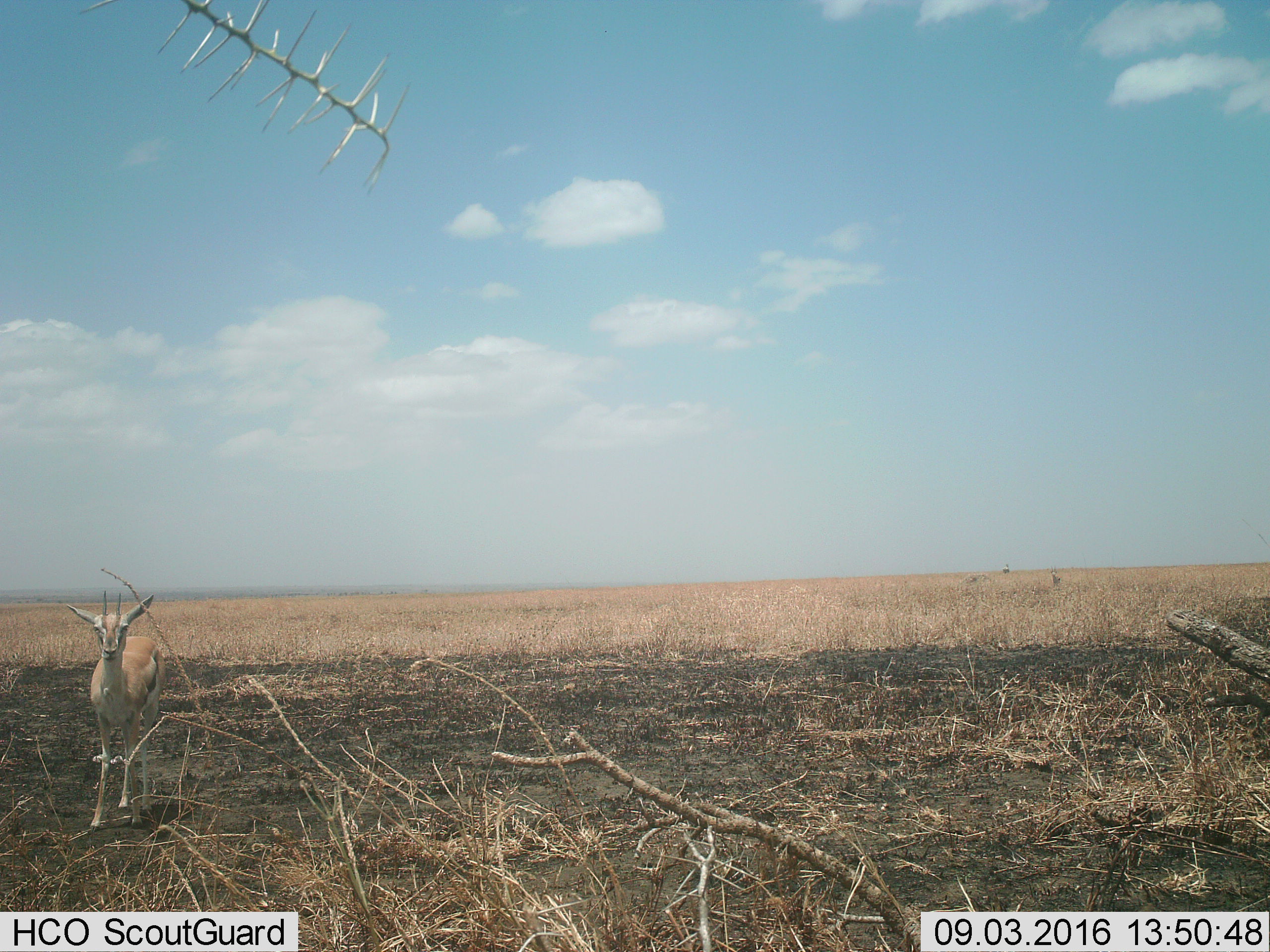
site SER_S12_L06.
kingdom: Animalia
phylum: Chordata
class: Mammalia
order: Artiodactyla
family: Bovidae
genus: Eudorcas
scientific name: Eudorcas thomsonii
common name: thomson's gazelle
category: gazellethomsons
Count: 1.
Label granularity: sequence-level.